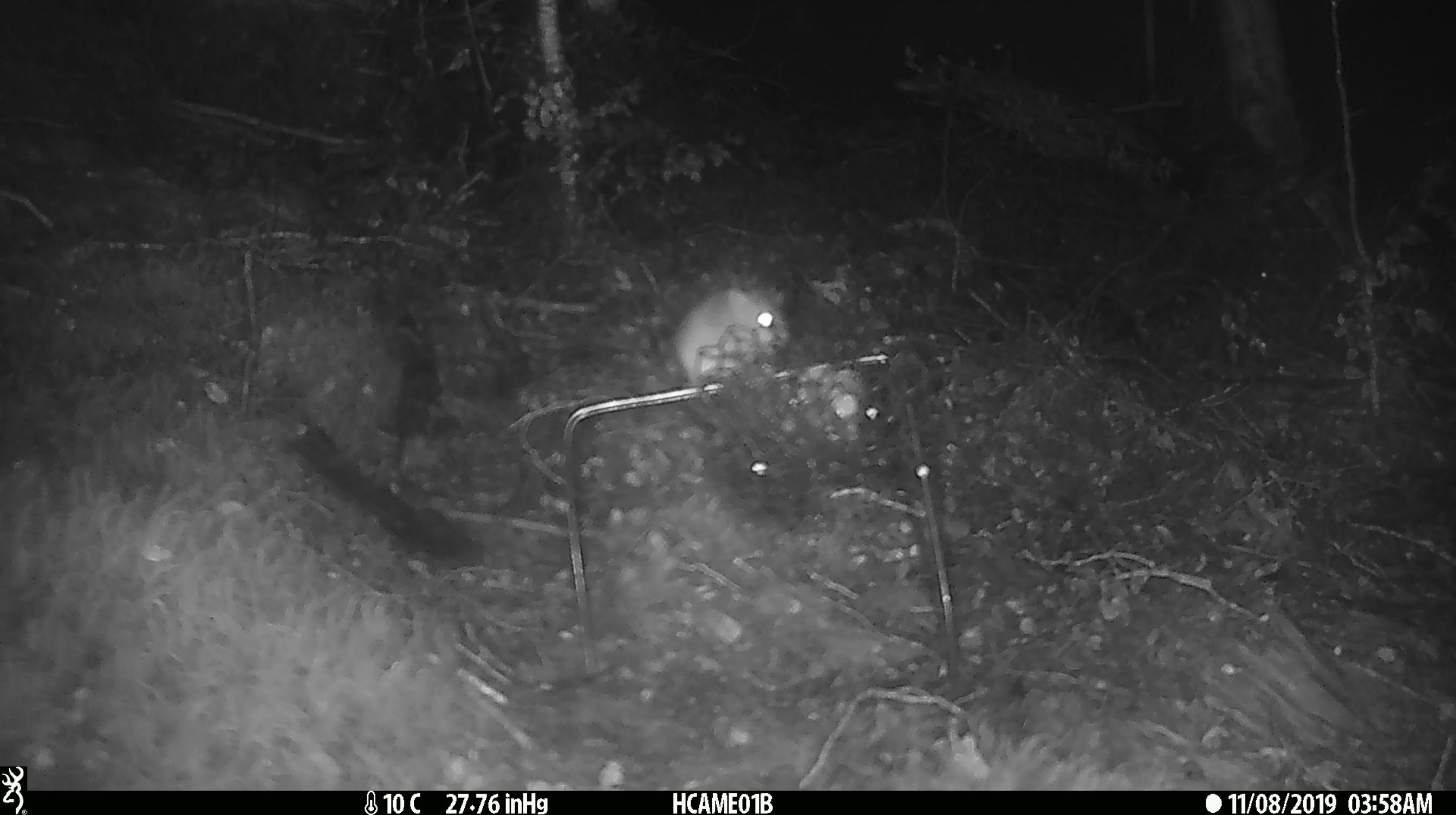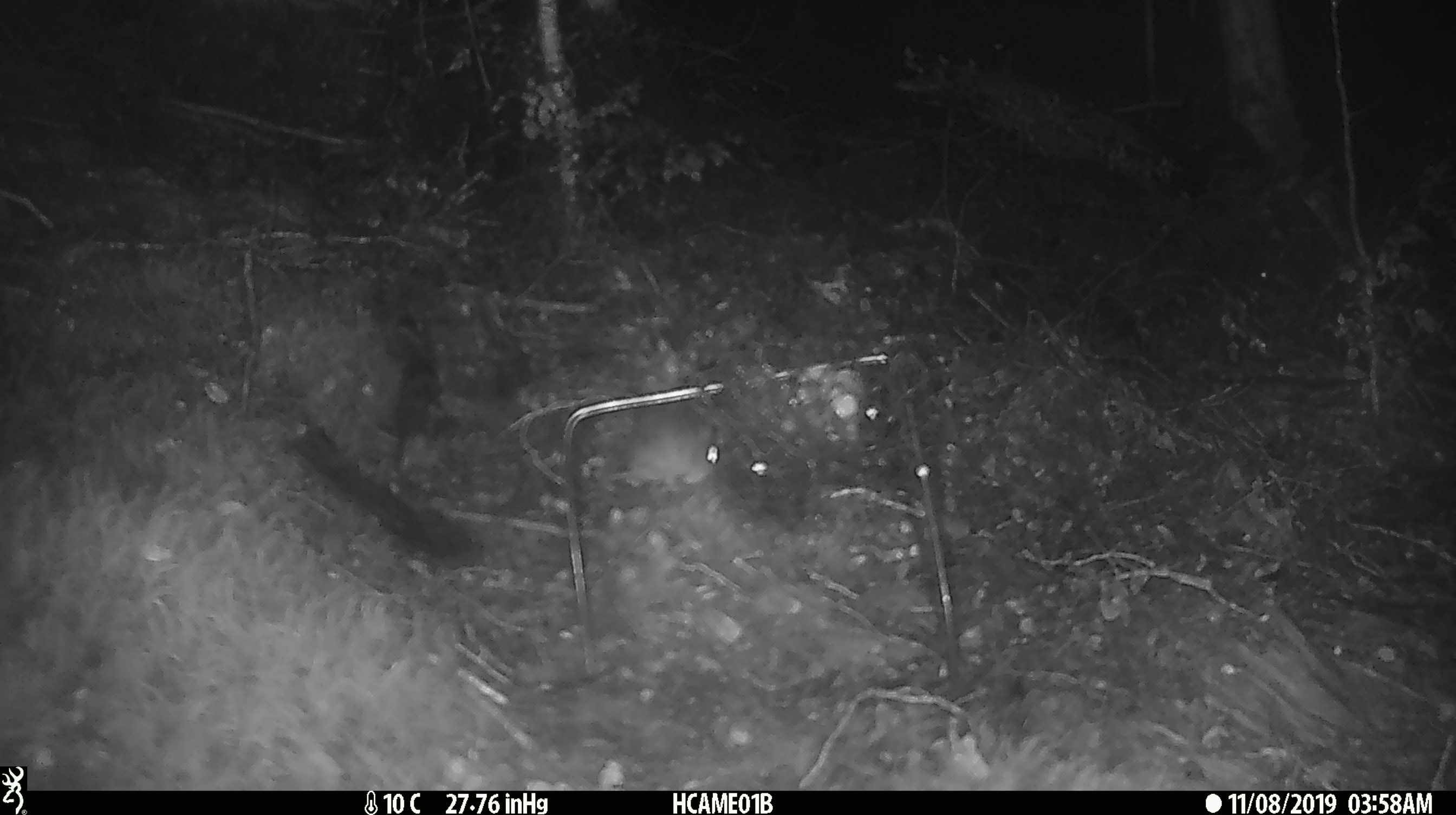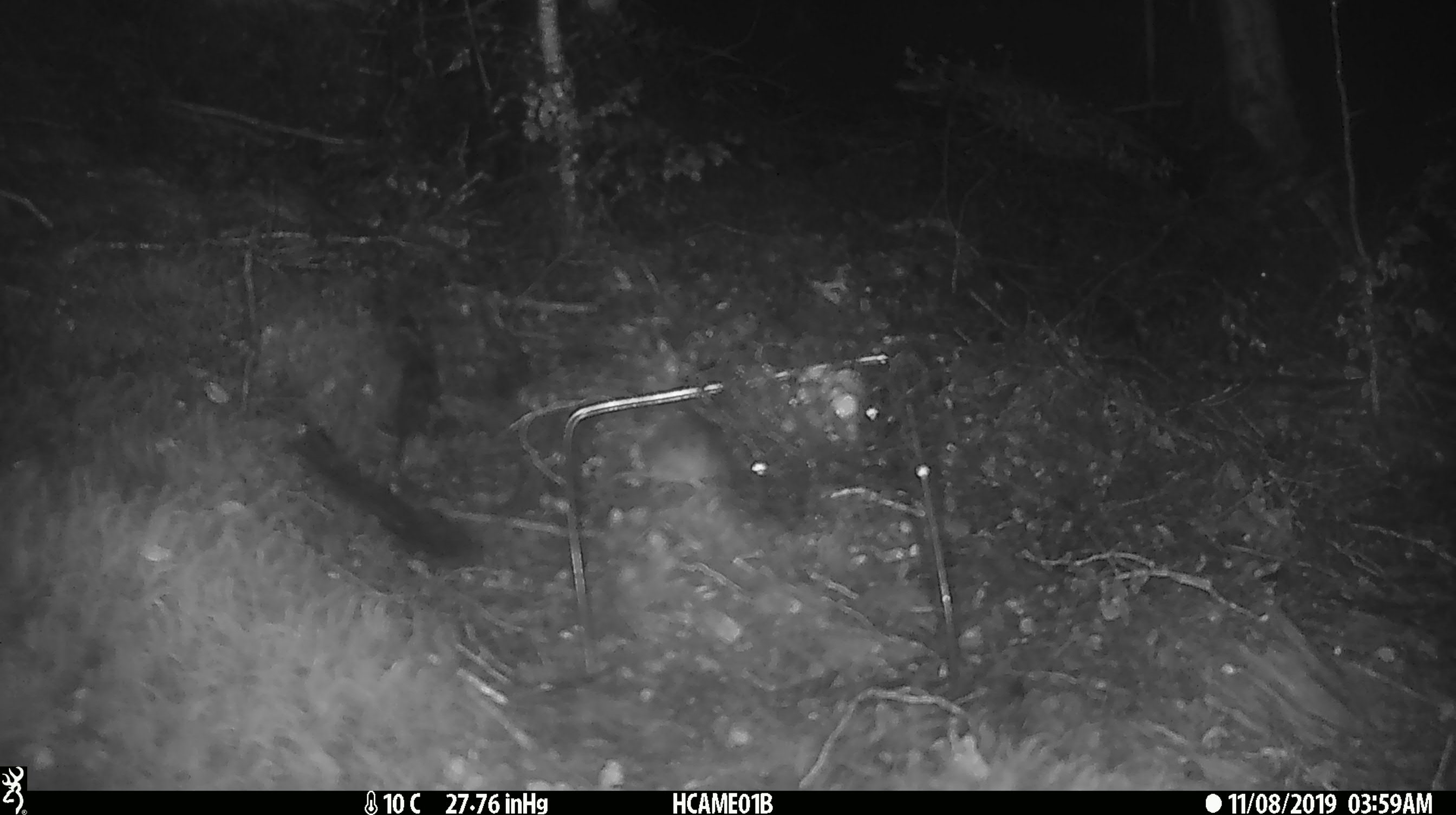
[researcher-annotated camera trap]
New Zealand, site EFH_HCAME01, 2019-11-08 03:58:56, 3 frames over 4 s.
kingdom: Animalia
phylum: Chordata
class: Mammalia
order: Rodentia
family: Muridae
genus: Mus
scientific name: Mus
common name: mouse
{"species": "mouse (Mus)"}